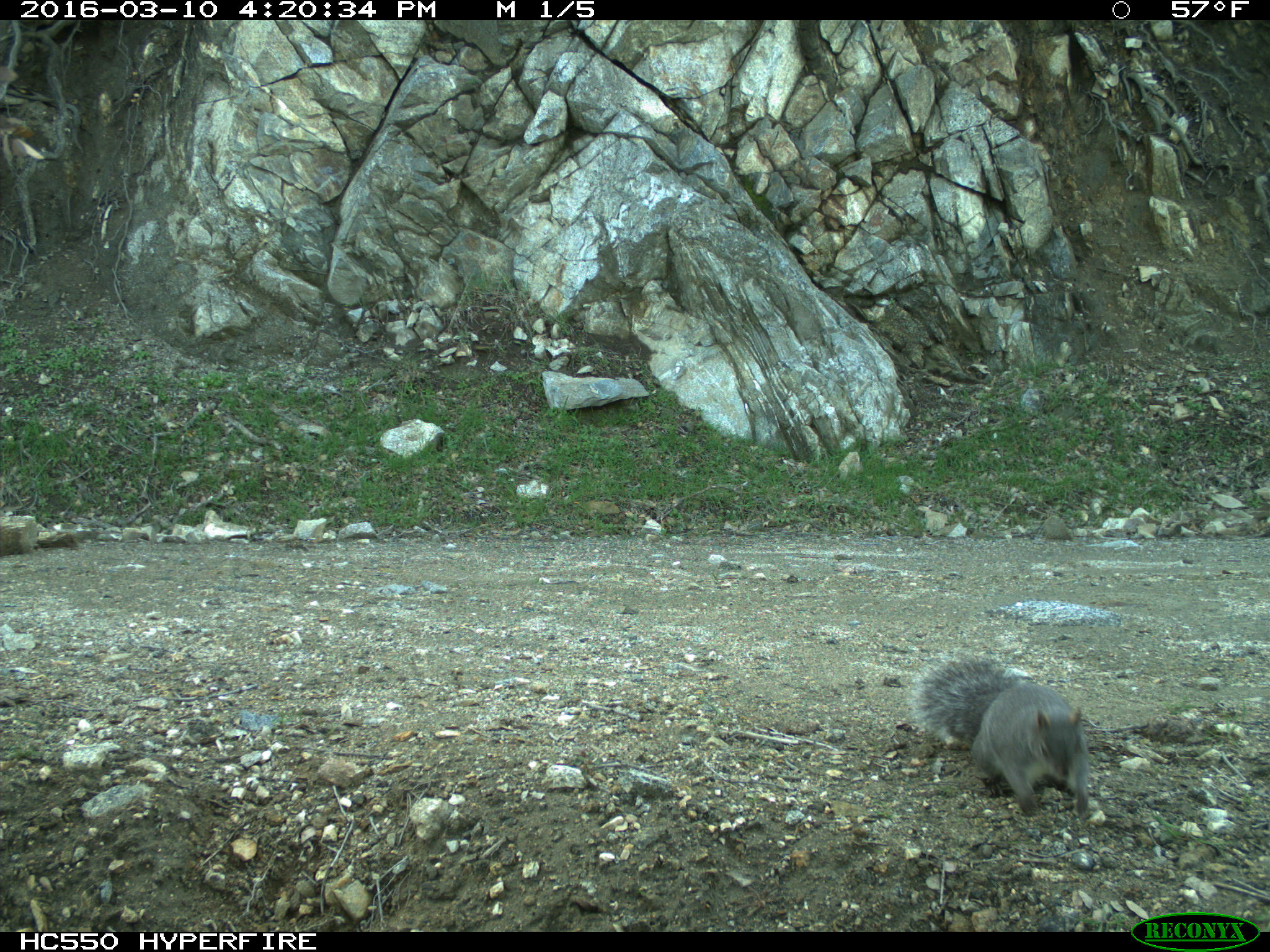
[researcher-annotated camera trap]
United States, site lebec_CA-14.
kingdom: Animalia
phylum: Chordata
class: Mammalia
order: Rodentia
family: Sciuridae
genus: Sciurus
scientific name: Sciurus carolinensis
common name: eastern gray squirrel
Sciurus carolinensis (eastern gray squirrel).